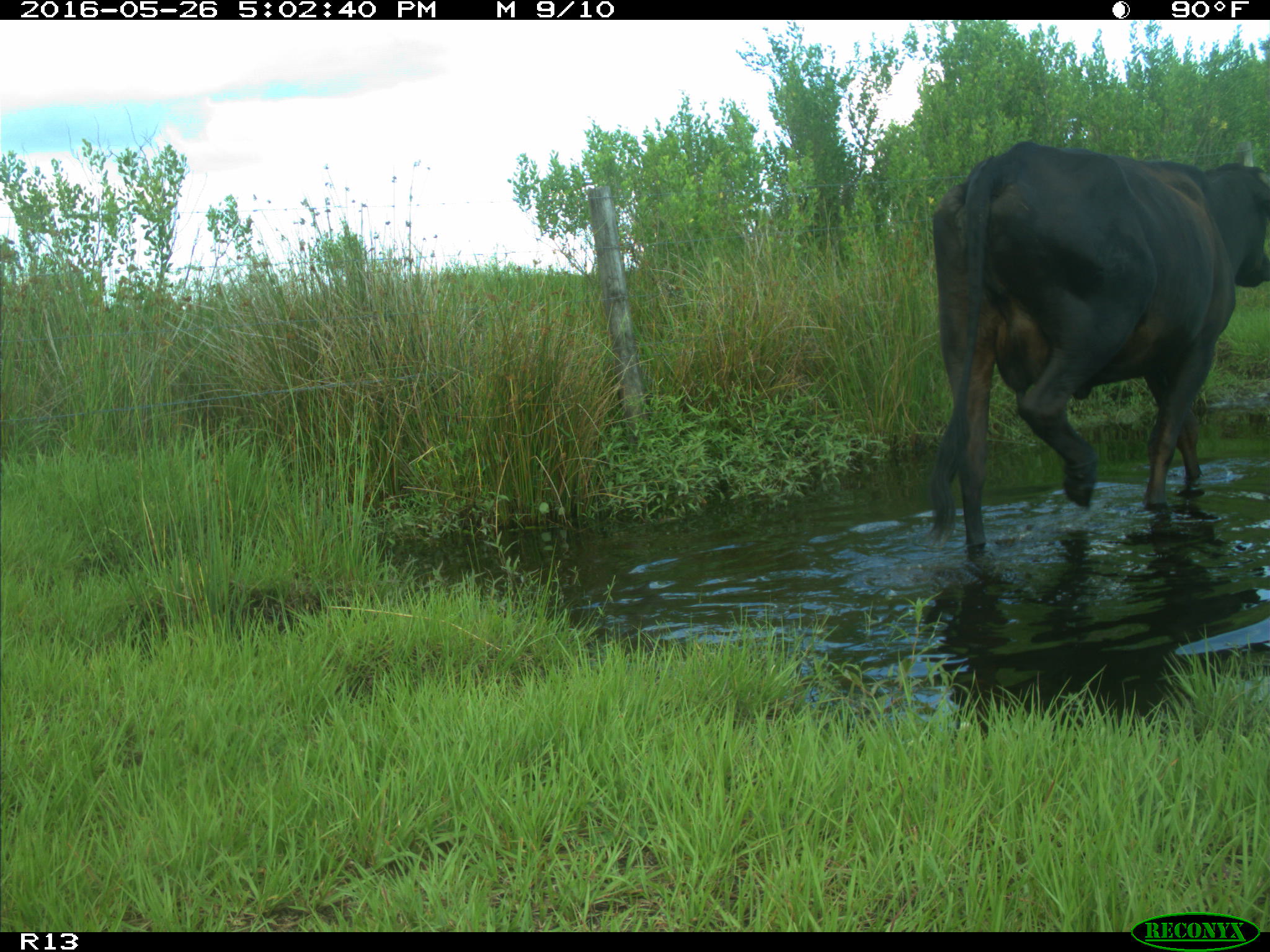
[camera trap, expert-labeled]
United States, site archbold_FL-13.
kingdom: Animalia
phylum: Chordata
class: Mammalia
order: Artiodactyla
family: Bovidae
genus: Bos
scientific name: Bos taurus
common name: domestic cow